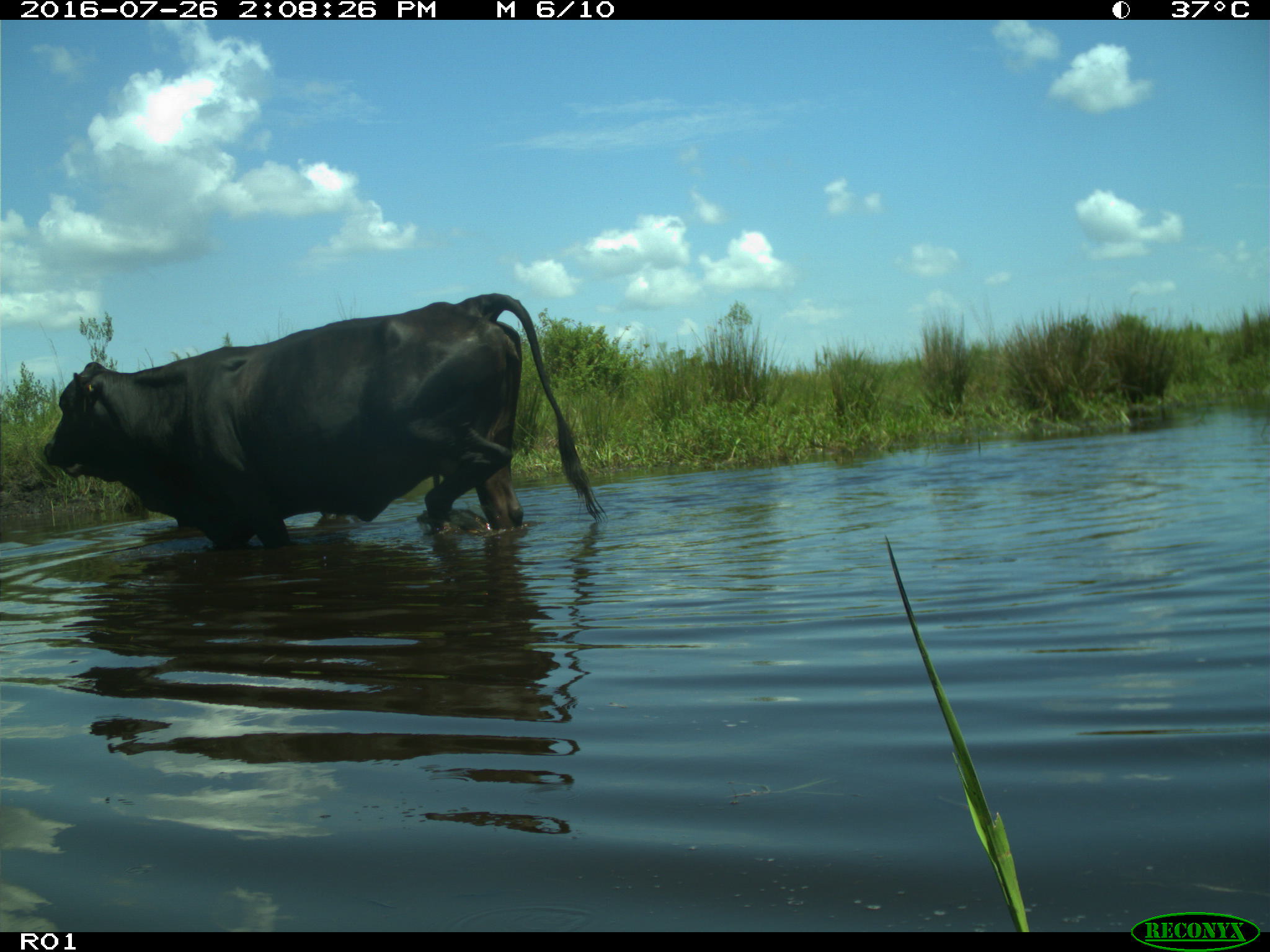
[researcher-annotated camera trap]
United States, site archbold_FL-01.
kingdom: Animalia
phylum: Chordata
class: Mammalia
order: Artiodactyla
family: Bovidae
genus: Bos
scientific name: Bos taurus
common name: domestic cow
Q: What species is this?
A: Bos taurus (domestic cow).